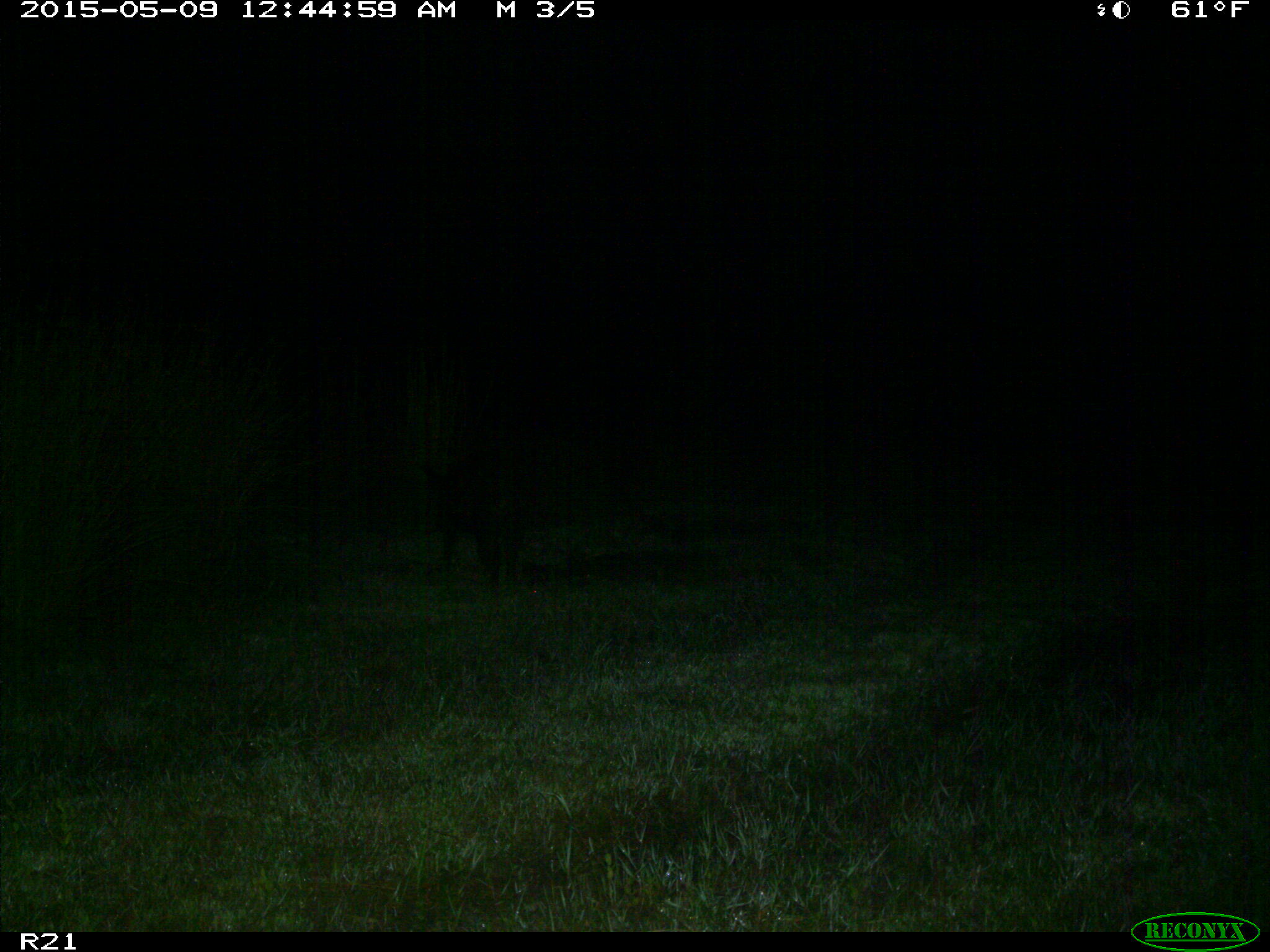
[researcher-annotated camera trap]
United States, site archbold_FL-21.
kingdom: Animalia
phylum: Chordata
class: Mammalia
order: Artiodactyla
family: Suidae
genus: Sus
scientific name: Sus scrofa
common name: wild boar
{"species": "Sus scrofa (wild boar)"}